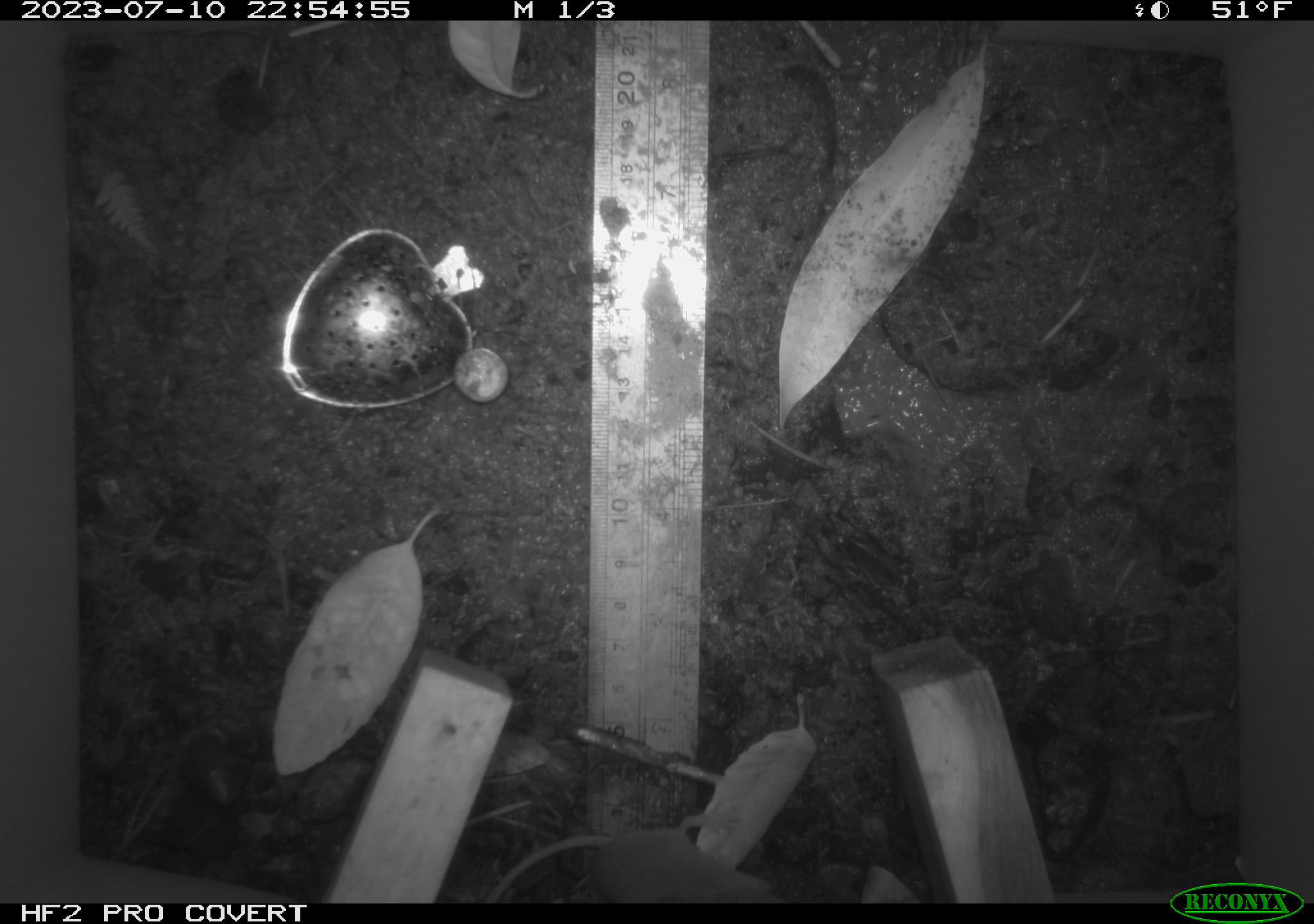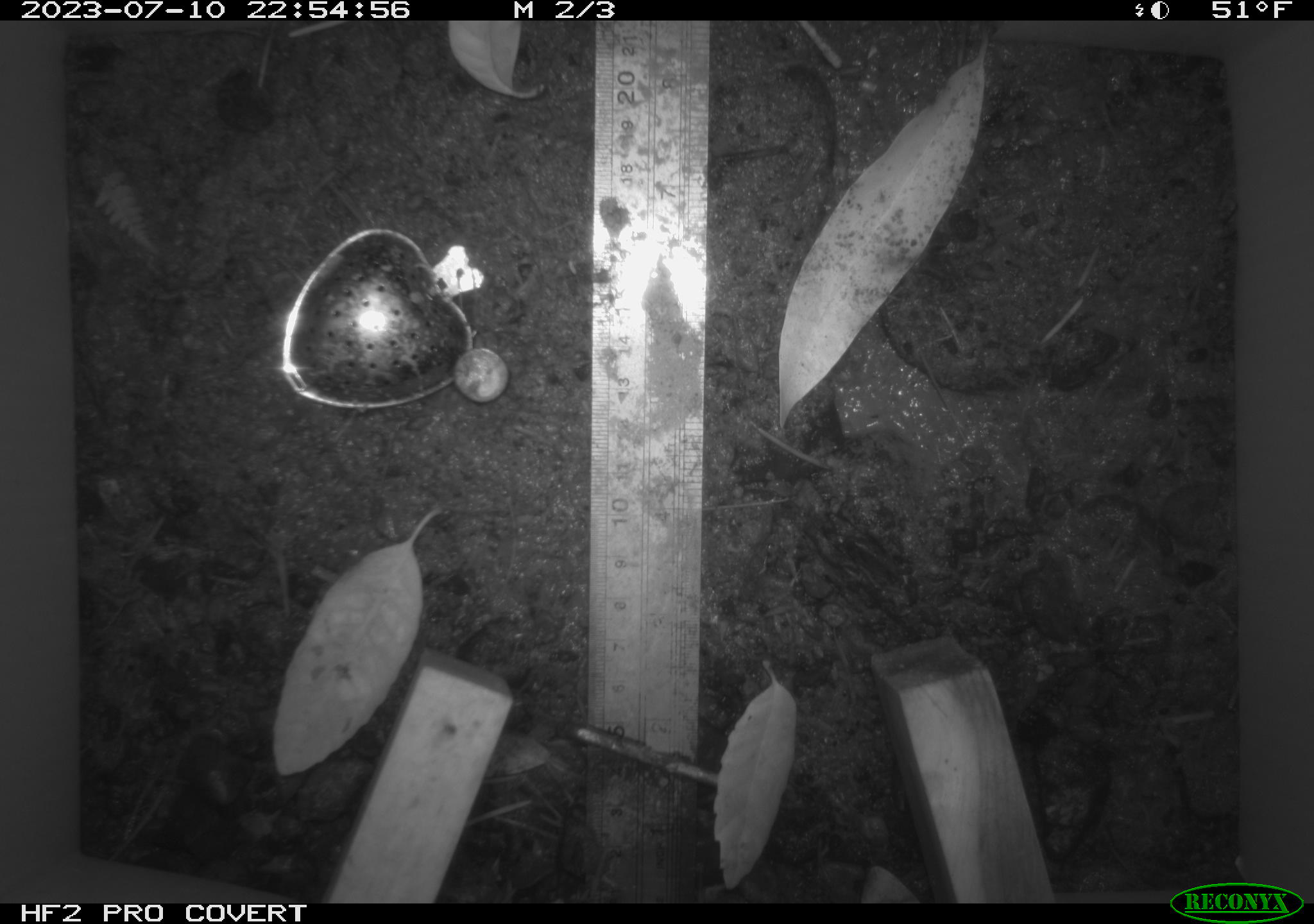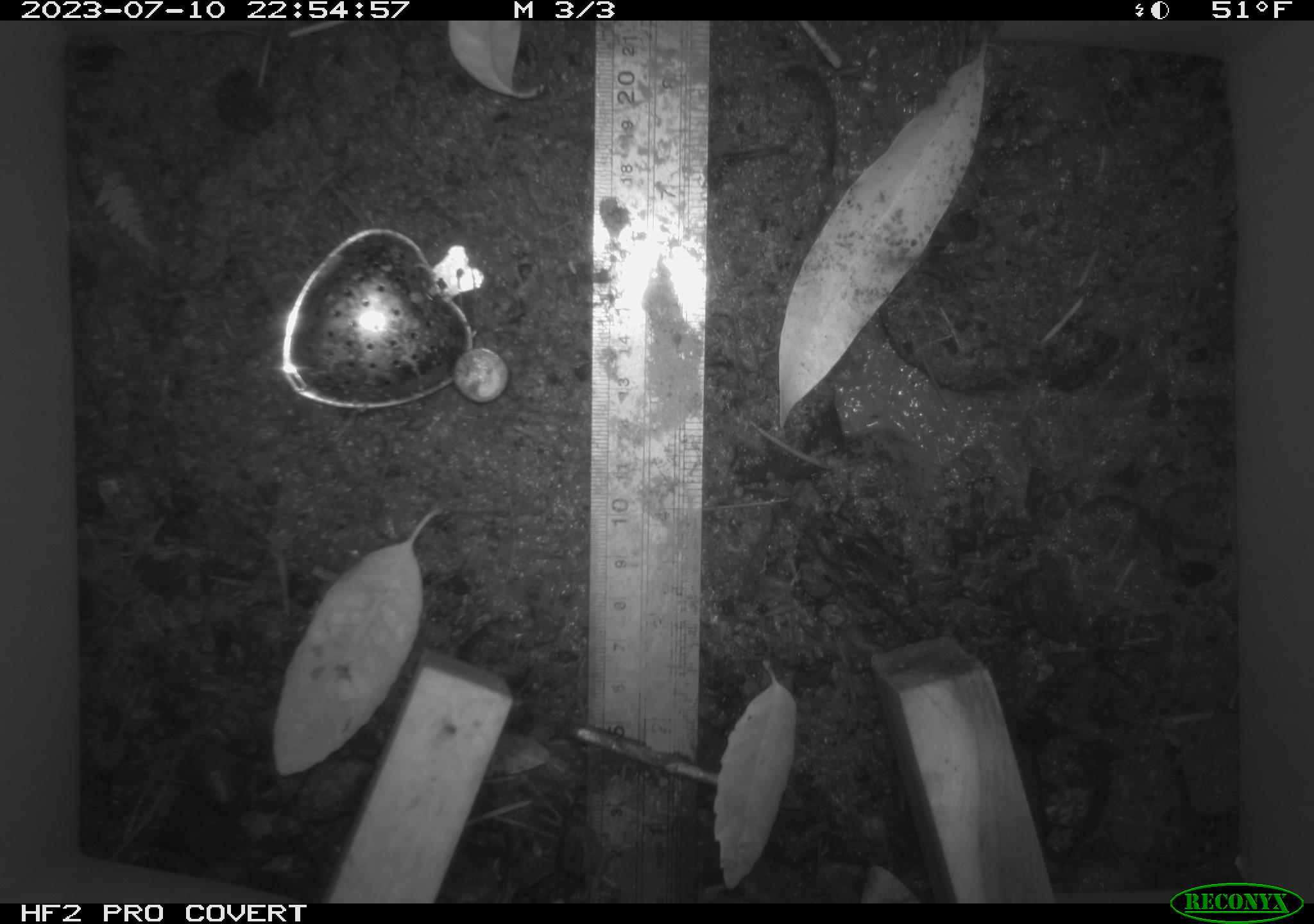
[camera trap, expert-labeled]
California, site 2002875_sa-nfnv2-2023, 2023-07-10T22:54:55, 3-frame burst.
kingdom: Animalia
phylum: Chordata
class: Mammalia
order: Eulipotyphla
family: Soricidae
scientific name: Soricidae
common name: shrews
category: soricidae family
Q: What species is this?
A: Soricidae family (shrews) (Soricidae).